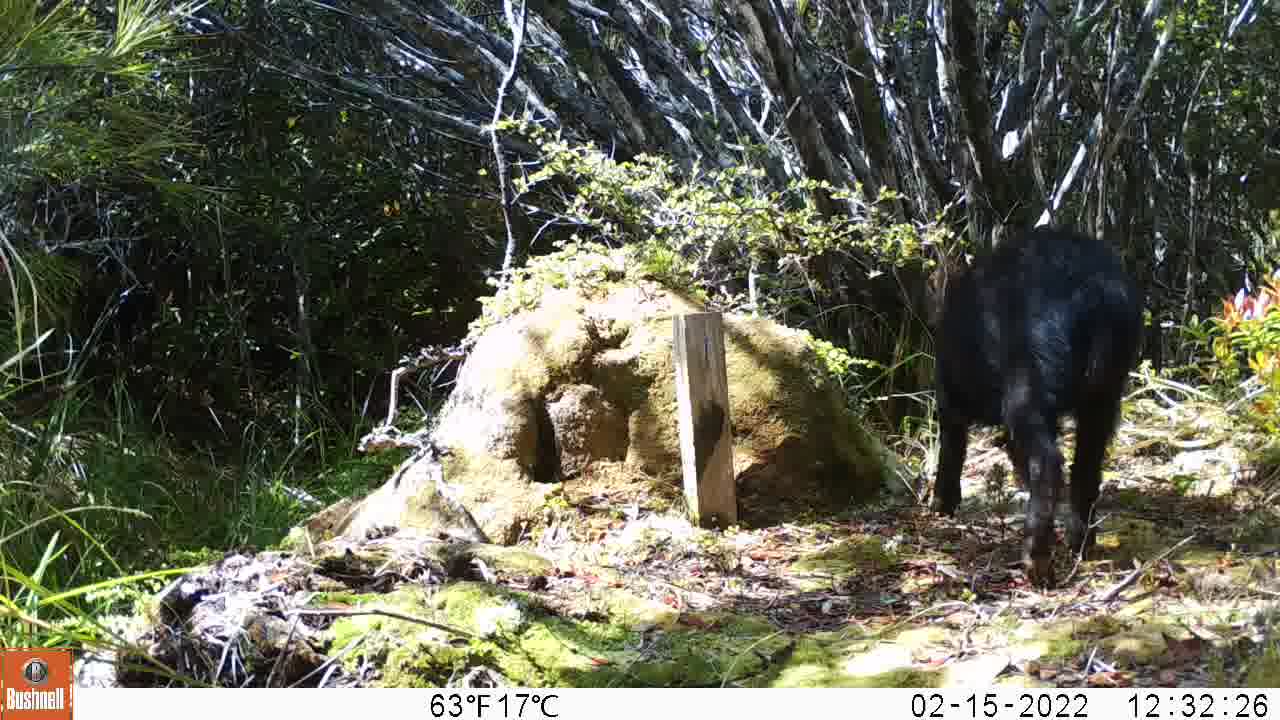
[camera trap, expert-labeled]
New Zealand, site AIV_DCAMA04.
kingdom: Animalia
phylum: Chordata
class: Mammalia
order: Artiodactyla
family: Suidae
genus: Sus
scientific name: Sus scrofa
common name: pig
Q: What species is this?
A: Pig (Sus scrofa).